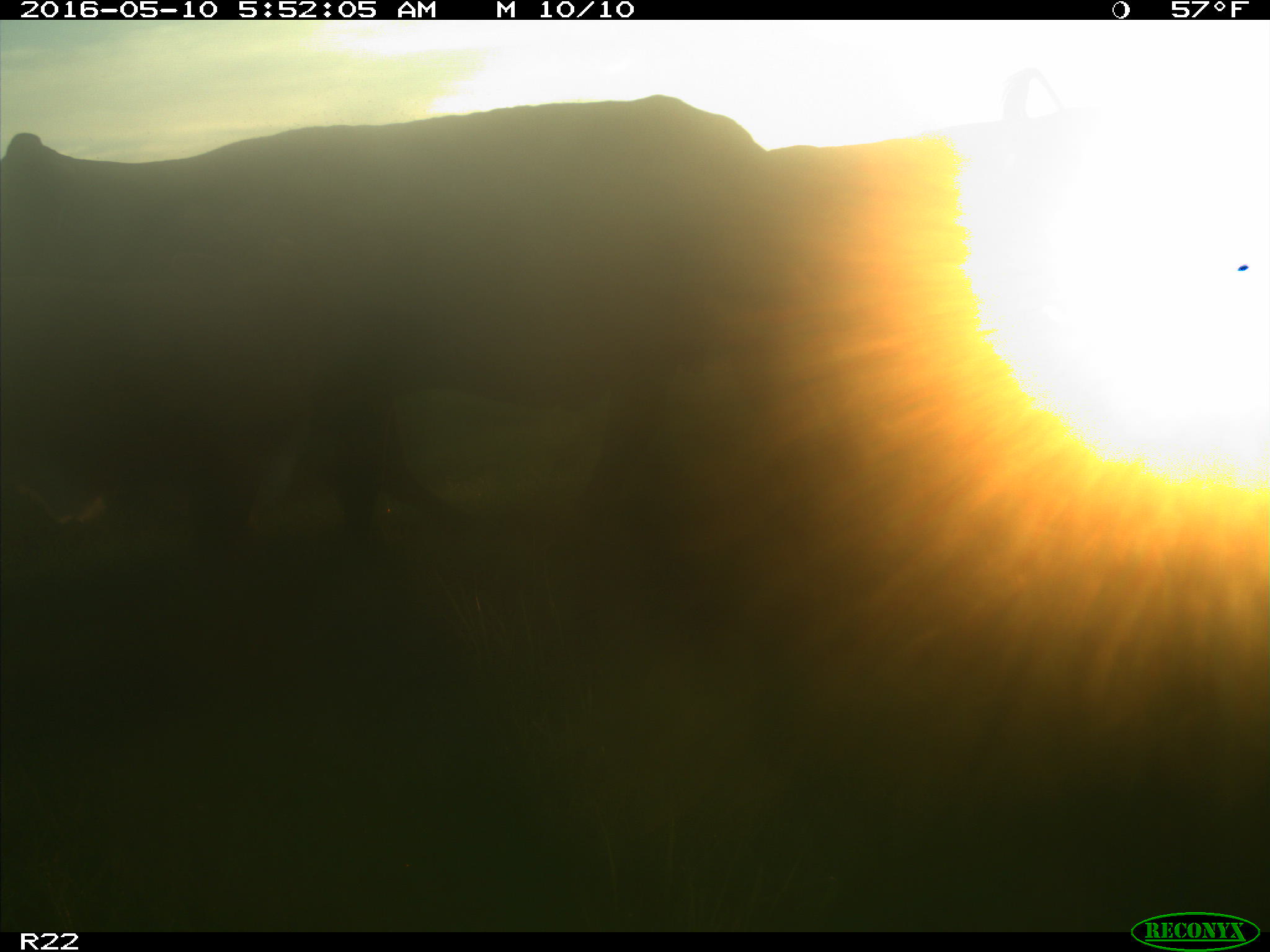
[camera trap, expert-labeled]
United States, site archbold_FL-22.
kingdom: Animalia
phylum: Chordata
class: Mammalia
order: Artiodactyla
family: Bovidae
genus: Bos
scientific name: Bos taurus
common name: domestic cow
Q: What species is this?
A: Bos taurus (domestic cow).